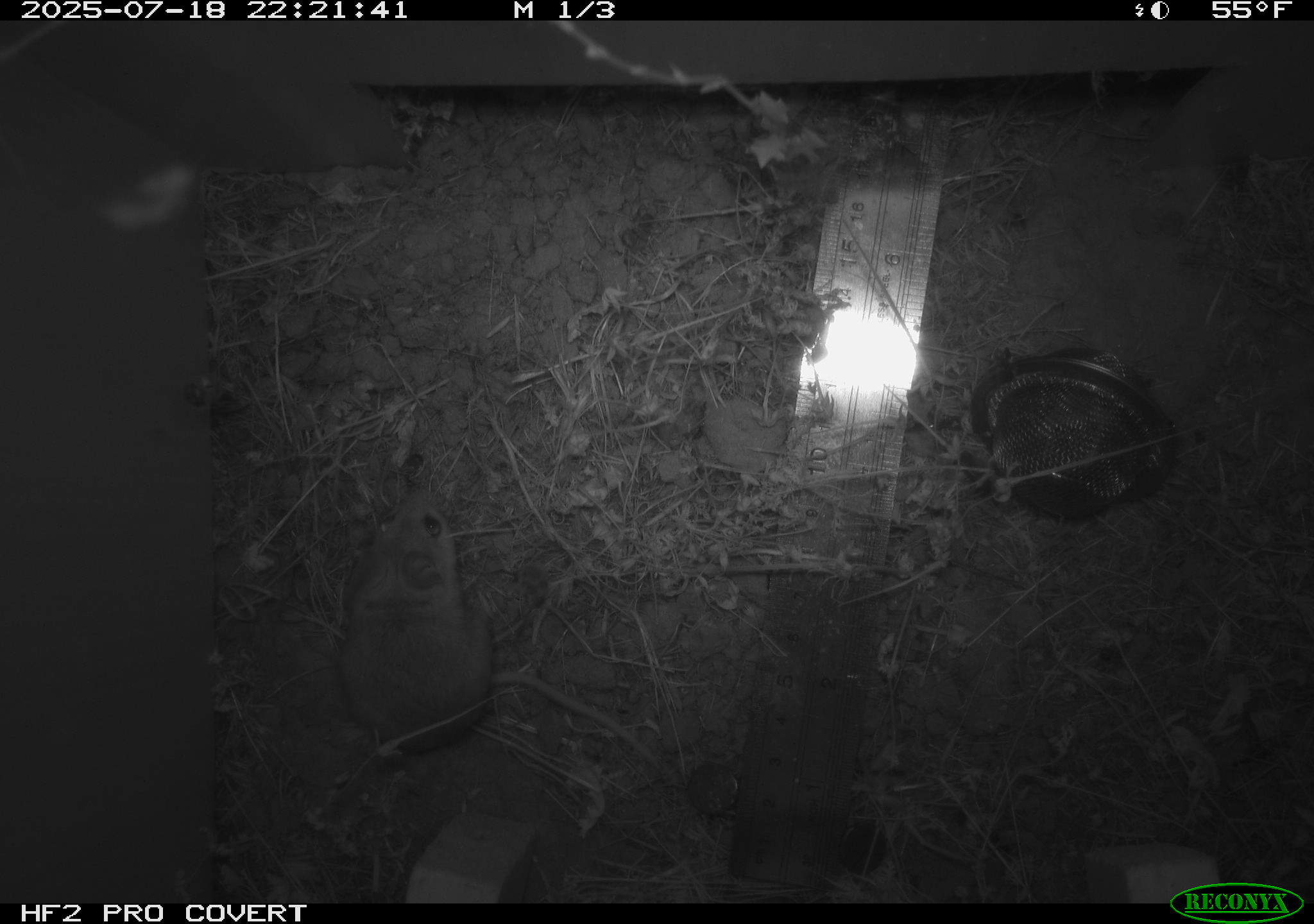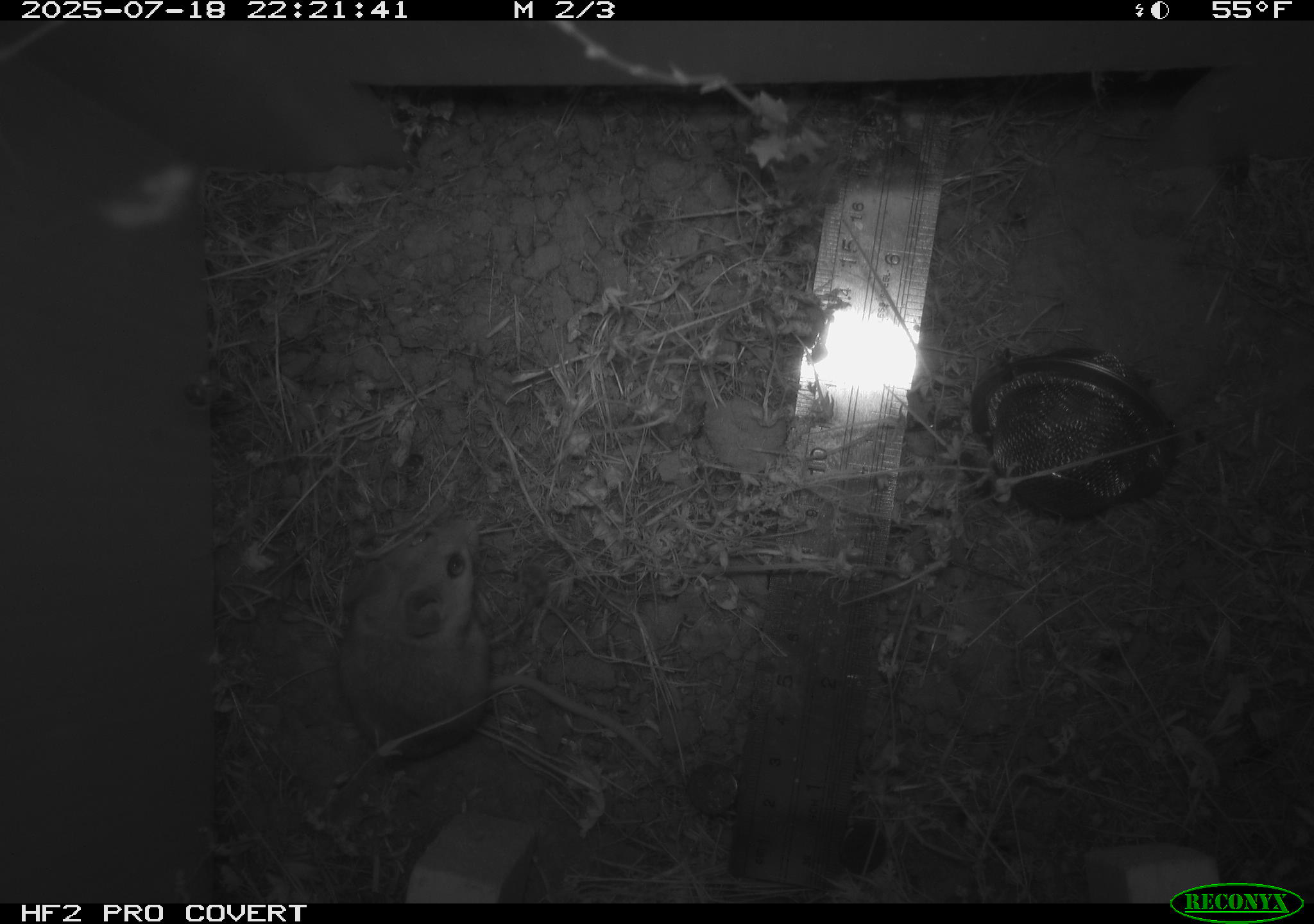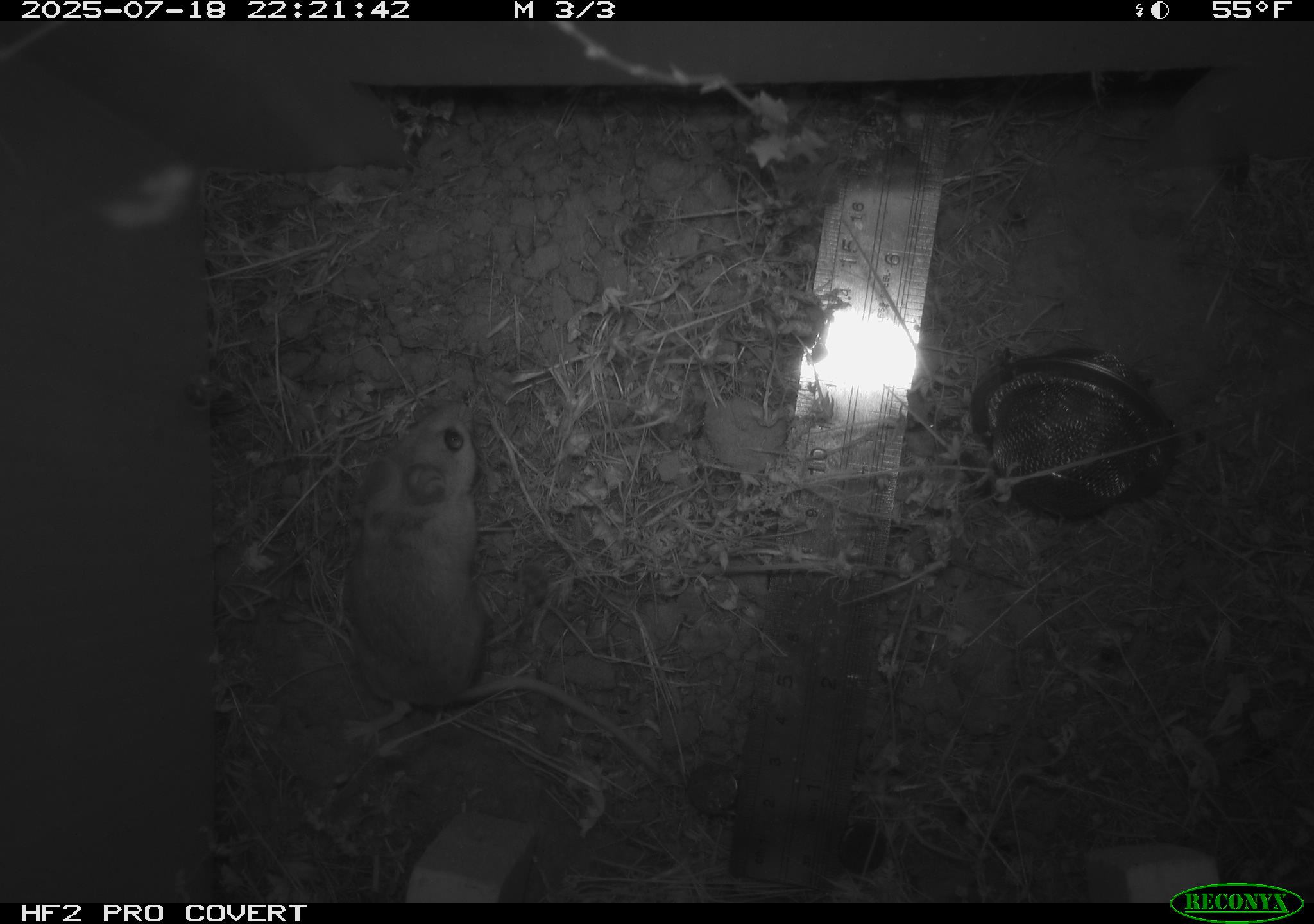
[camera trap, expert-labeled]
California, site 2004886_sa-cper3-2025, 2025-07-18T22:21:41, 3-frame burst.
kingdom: Animalia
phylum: Chordata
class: Mammalia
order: Rodentia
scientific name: Rodentia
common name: rodent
Rodent (Rodentia).